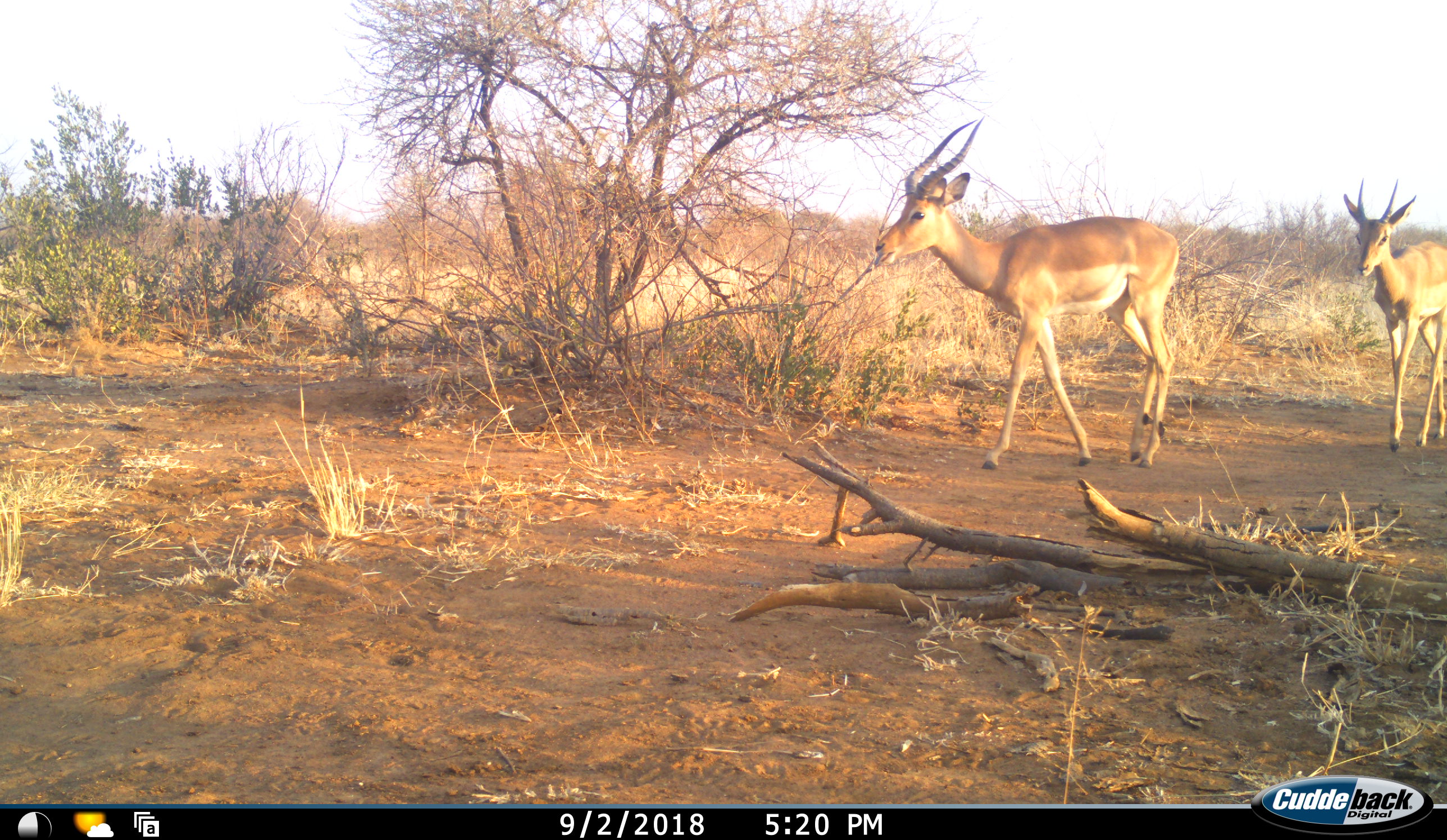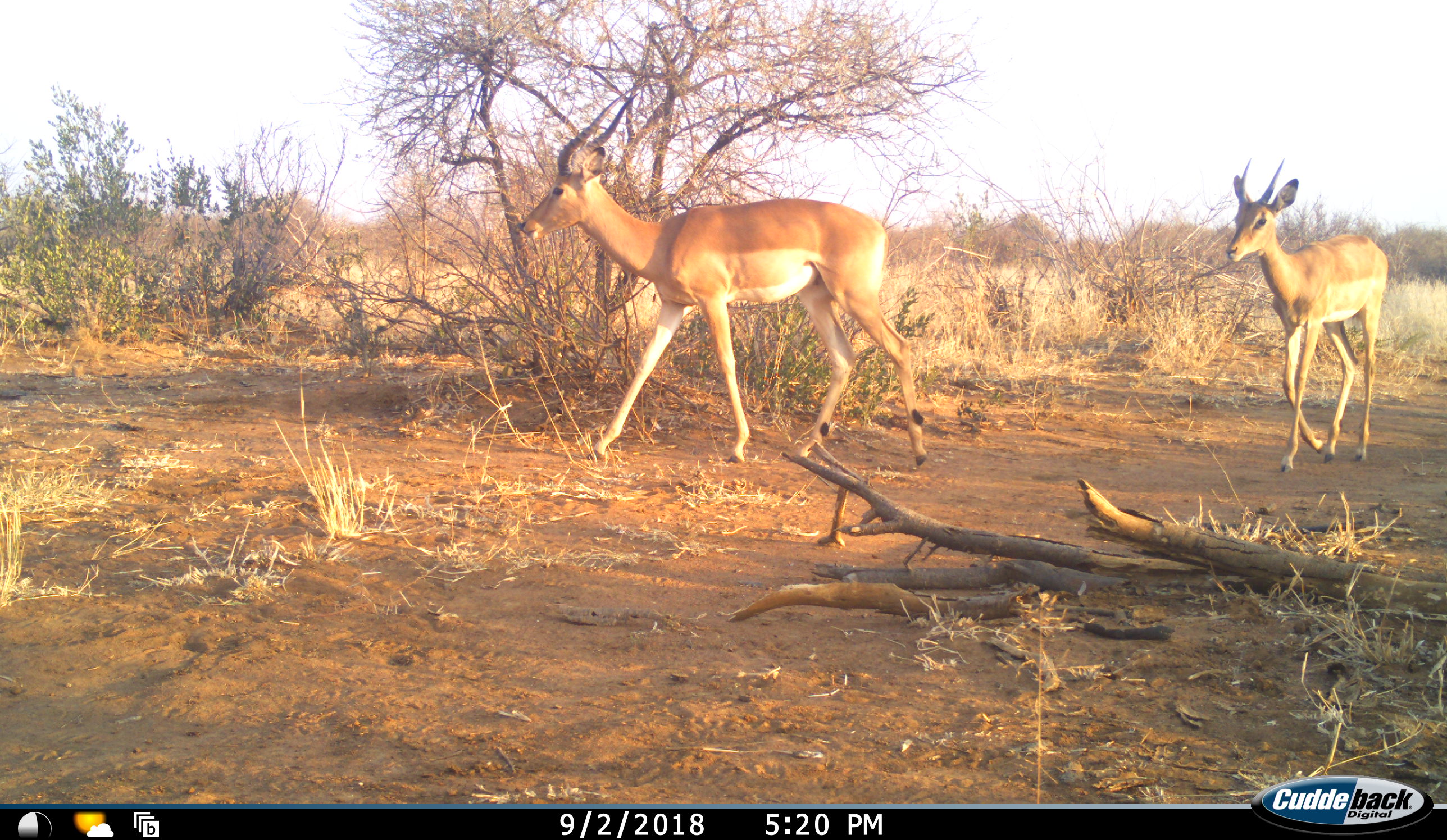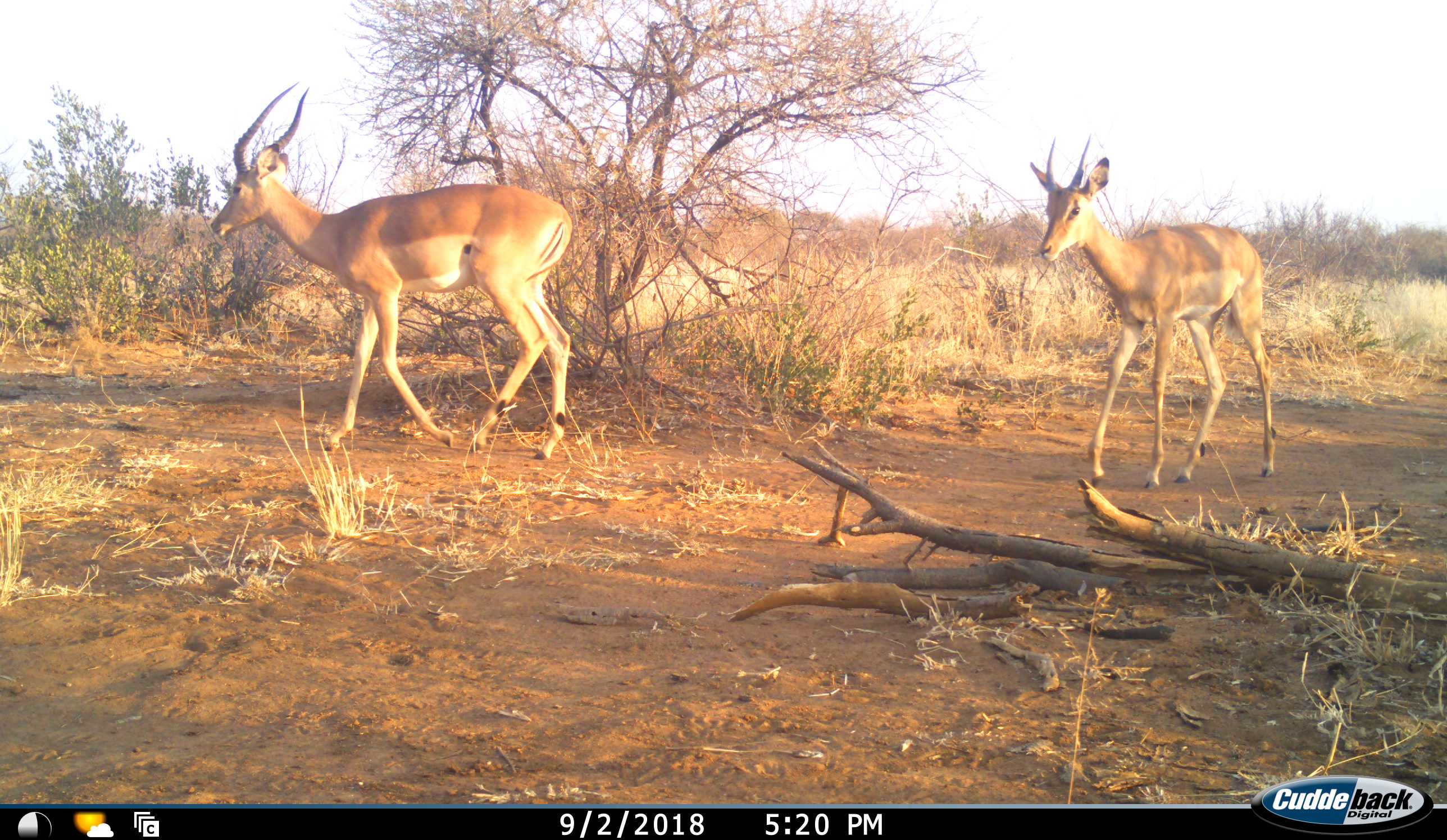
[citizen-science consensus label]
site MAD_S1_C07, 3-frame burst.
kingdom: Animalia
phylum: Chordata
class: Mammalia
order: Artiodactyla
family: Bovidae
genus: Aepyceros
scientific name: Aepyceros melampus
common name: impala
Impala (Aepyceros melampus), count 2. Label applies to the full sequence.